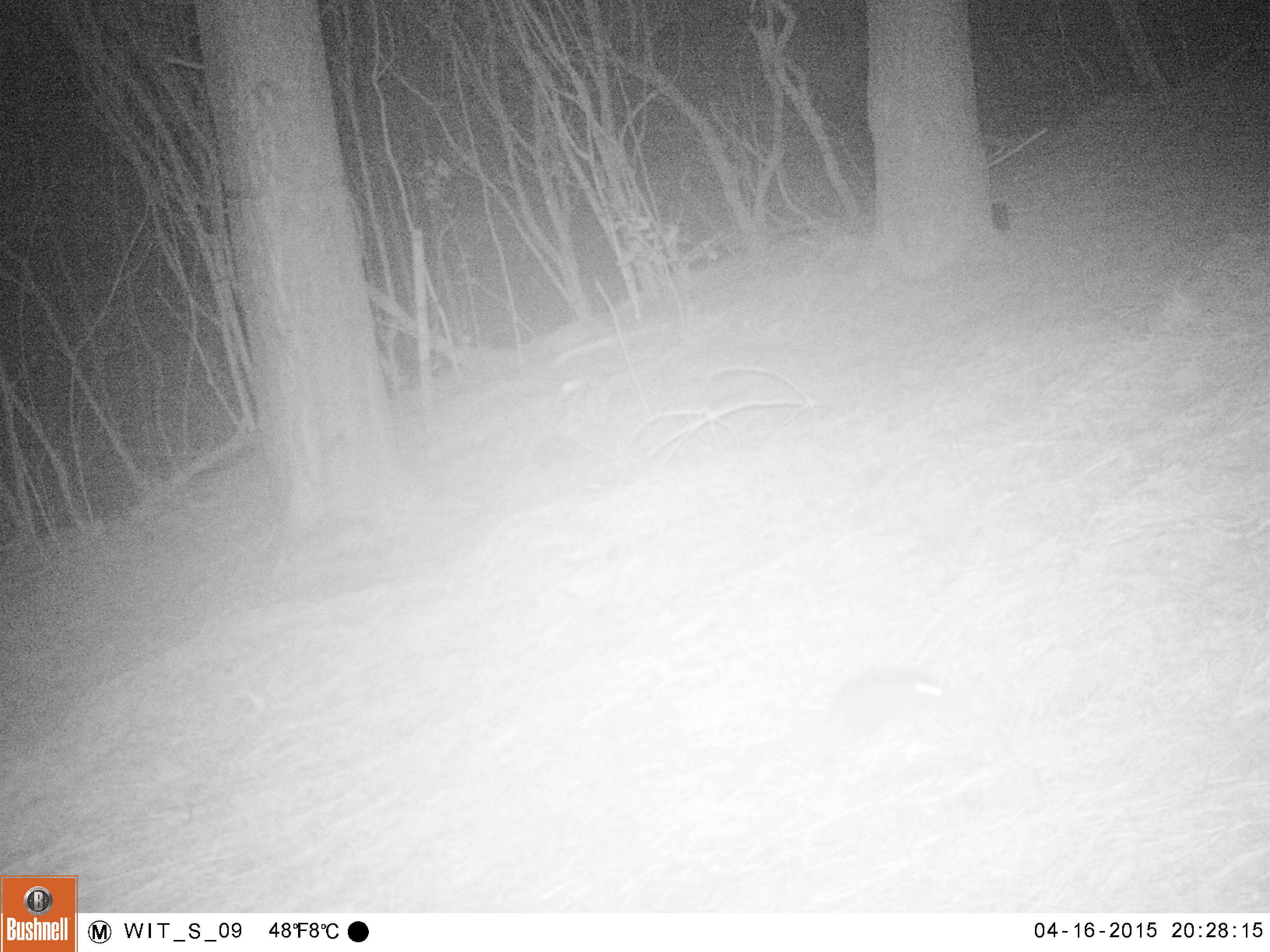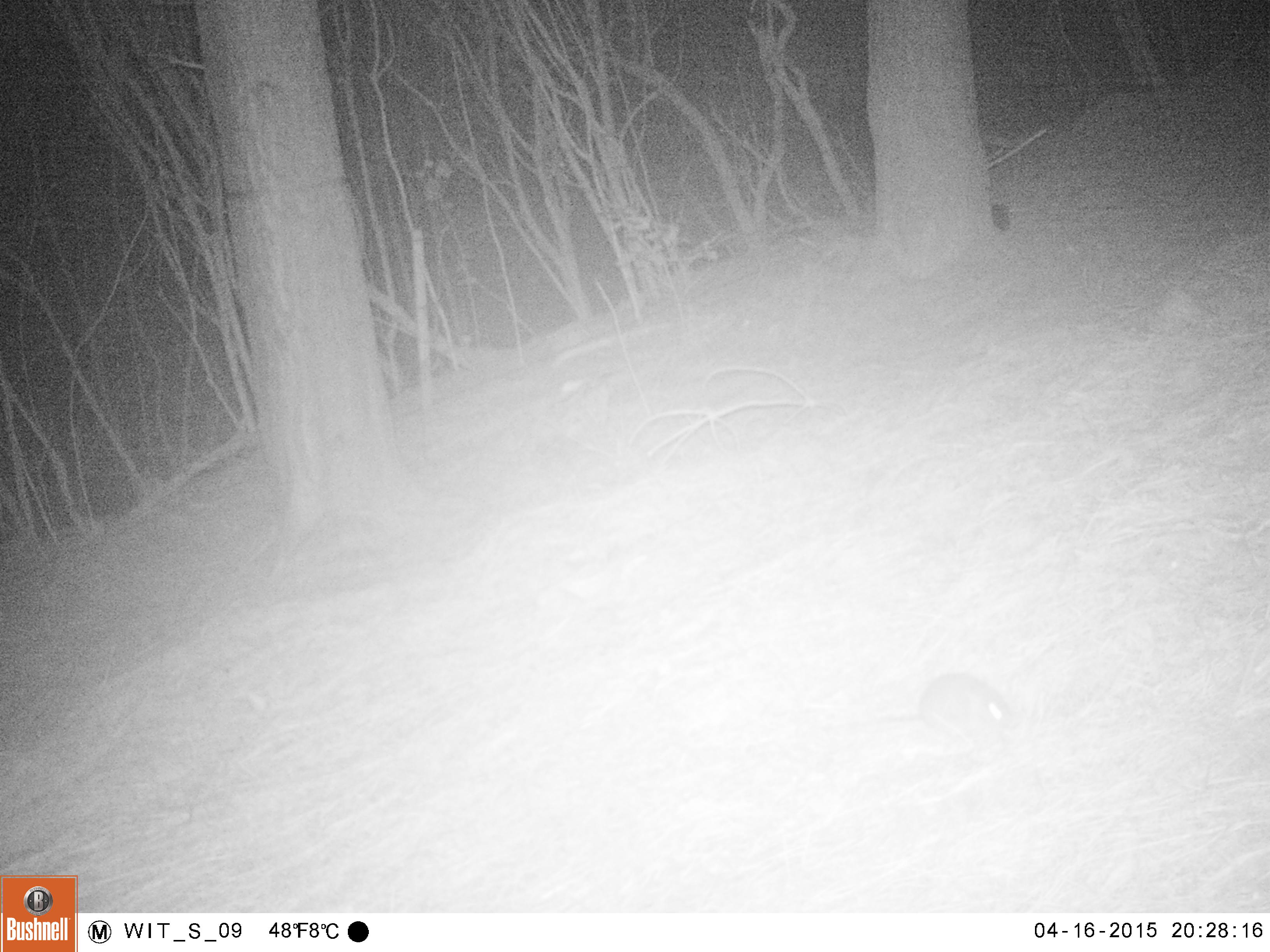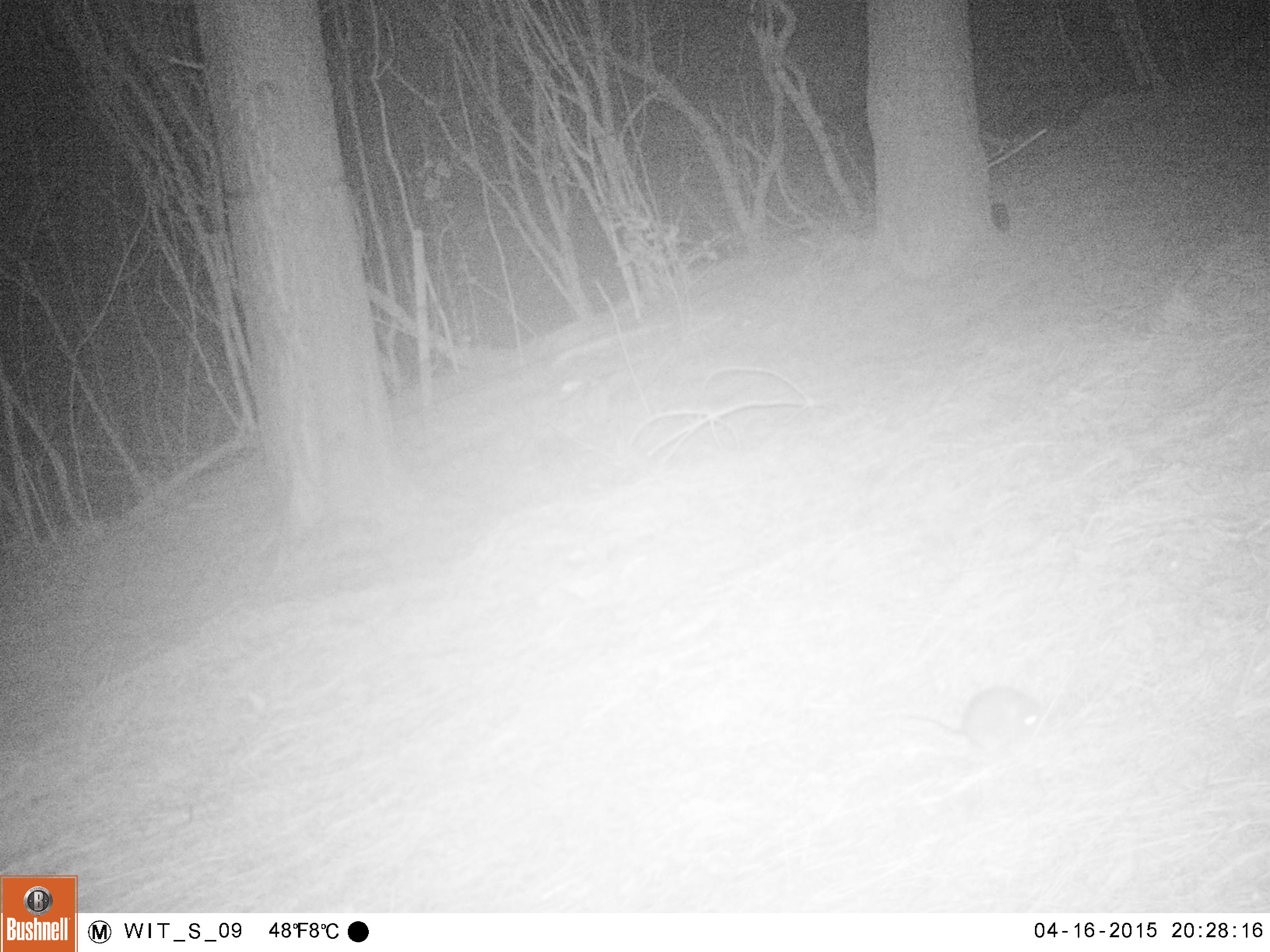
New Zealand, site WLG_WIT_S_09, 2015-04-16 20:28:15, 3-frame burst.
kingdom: Animalia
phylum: Chordata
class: Mammalia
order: Rodentia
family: Muridae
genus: Rattus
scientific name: Rattus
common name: rat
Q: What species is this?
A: Rat (Rattus).